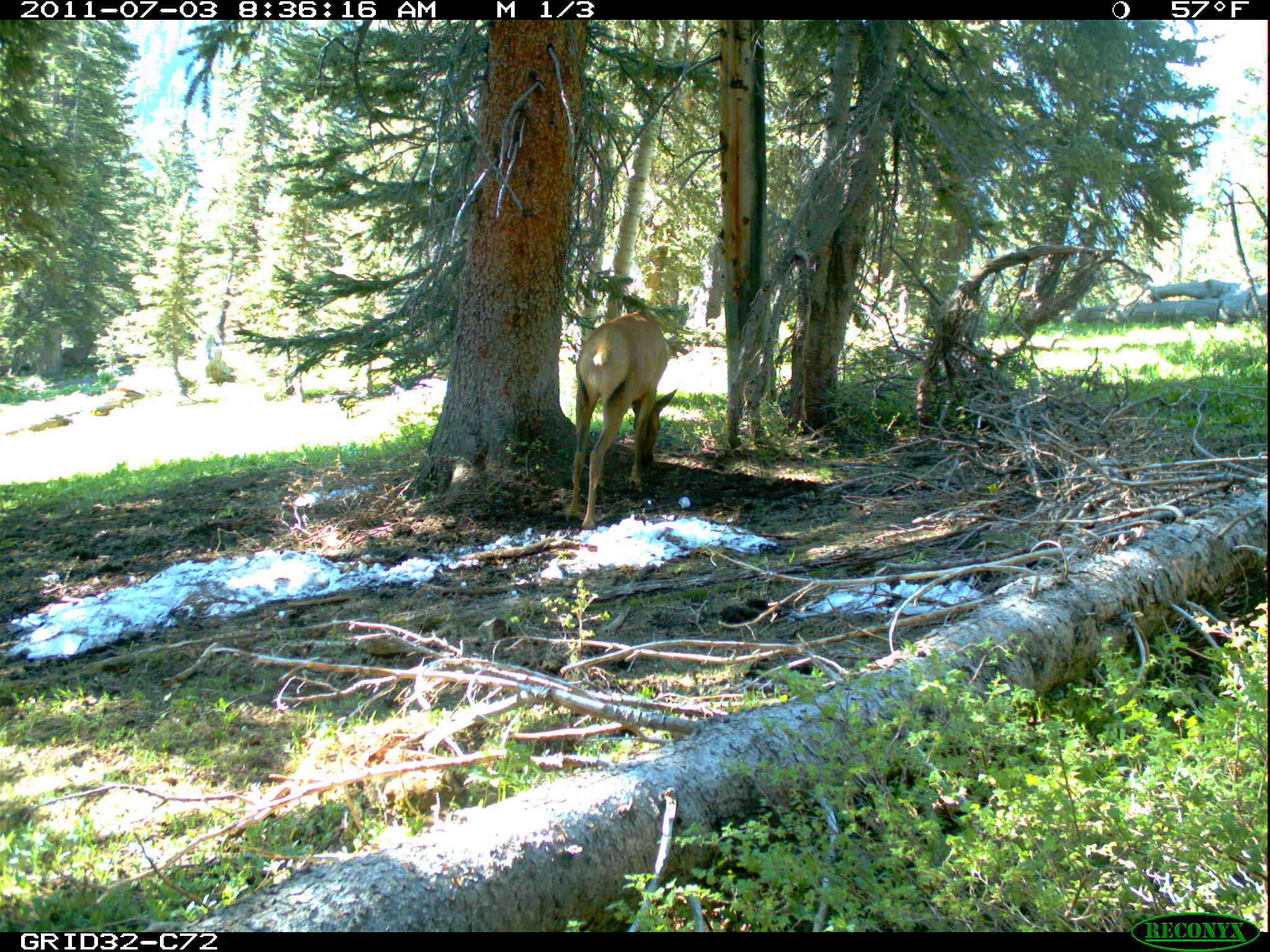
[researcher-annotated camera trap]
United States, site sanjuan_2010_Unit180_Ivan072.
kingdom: Animalia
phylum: Chordata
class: Mammalia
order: Artiodactyla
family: Cervidae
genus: Cervus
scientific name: Cervus elaphus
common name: red deer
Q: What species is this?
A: Cervus elaphus (red deer).